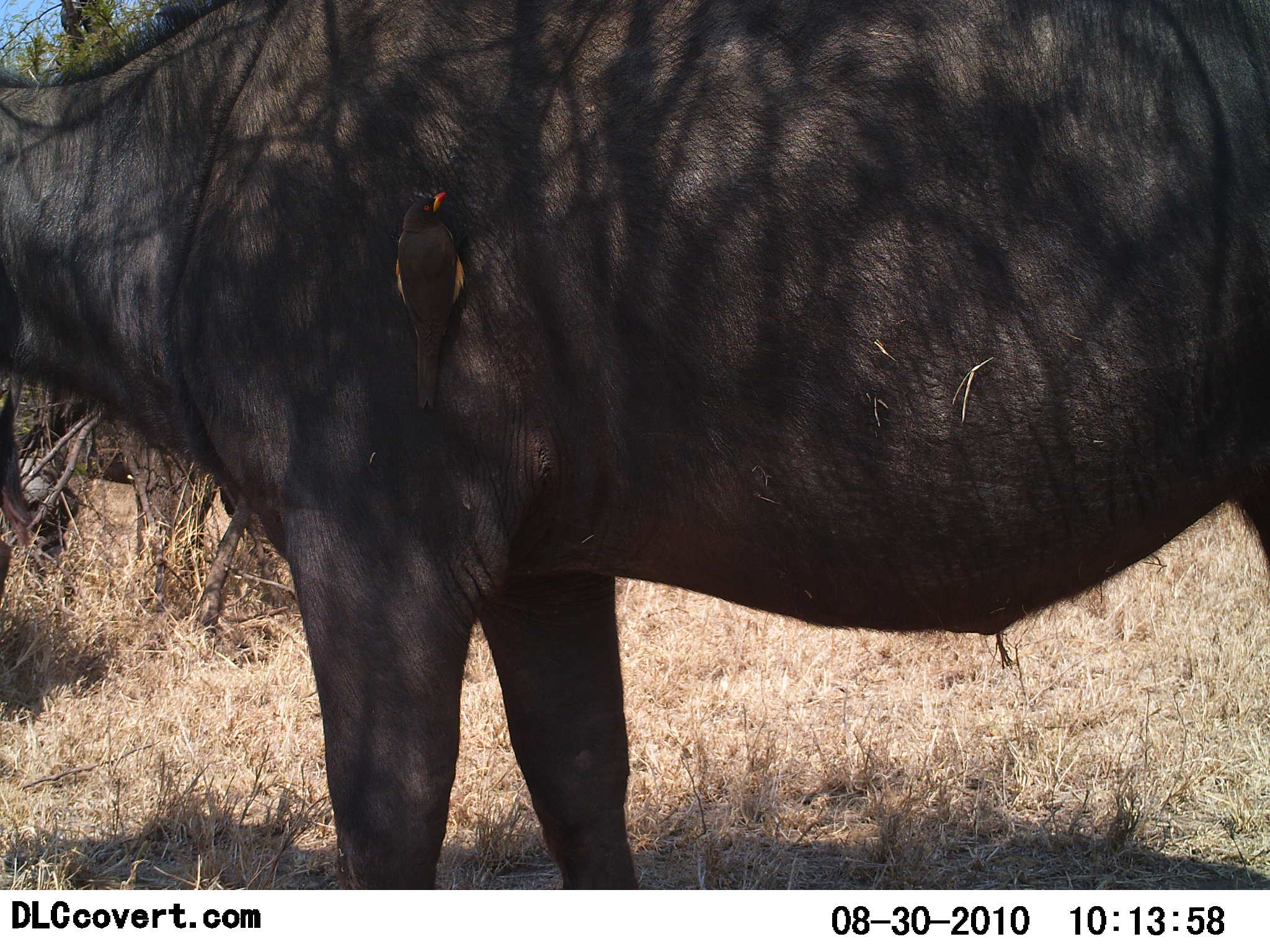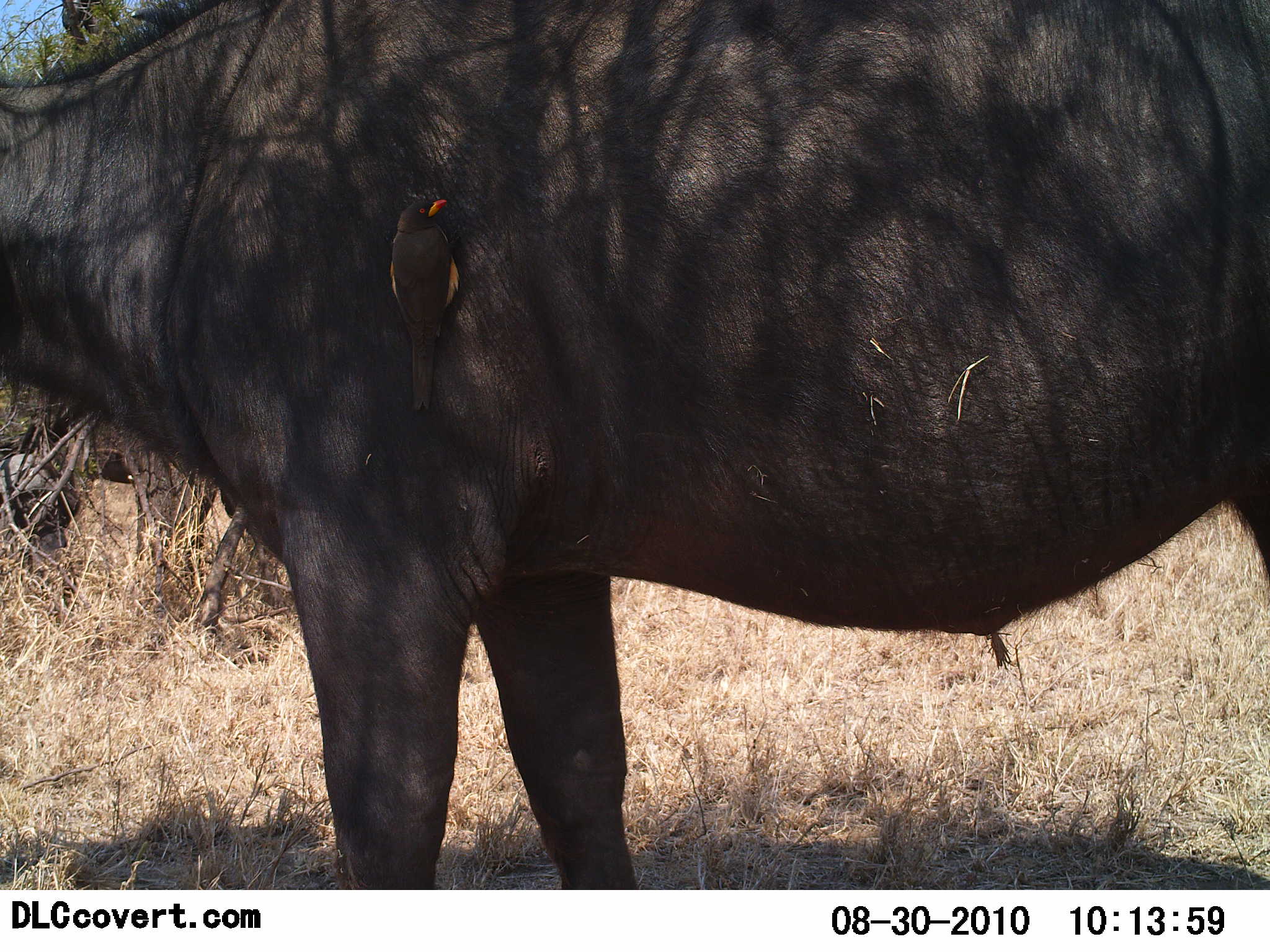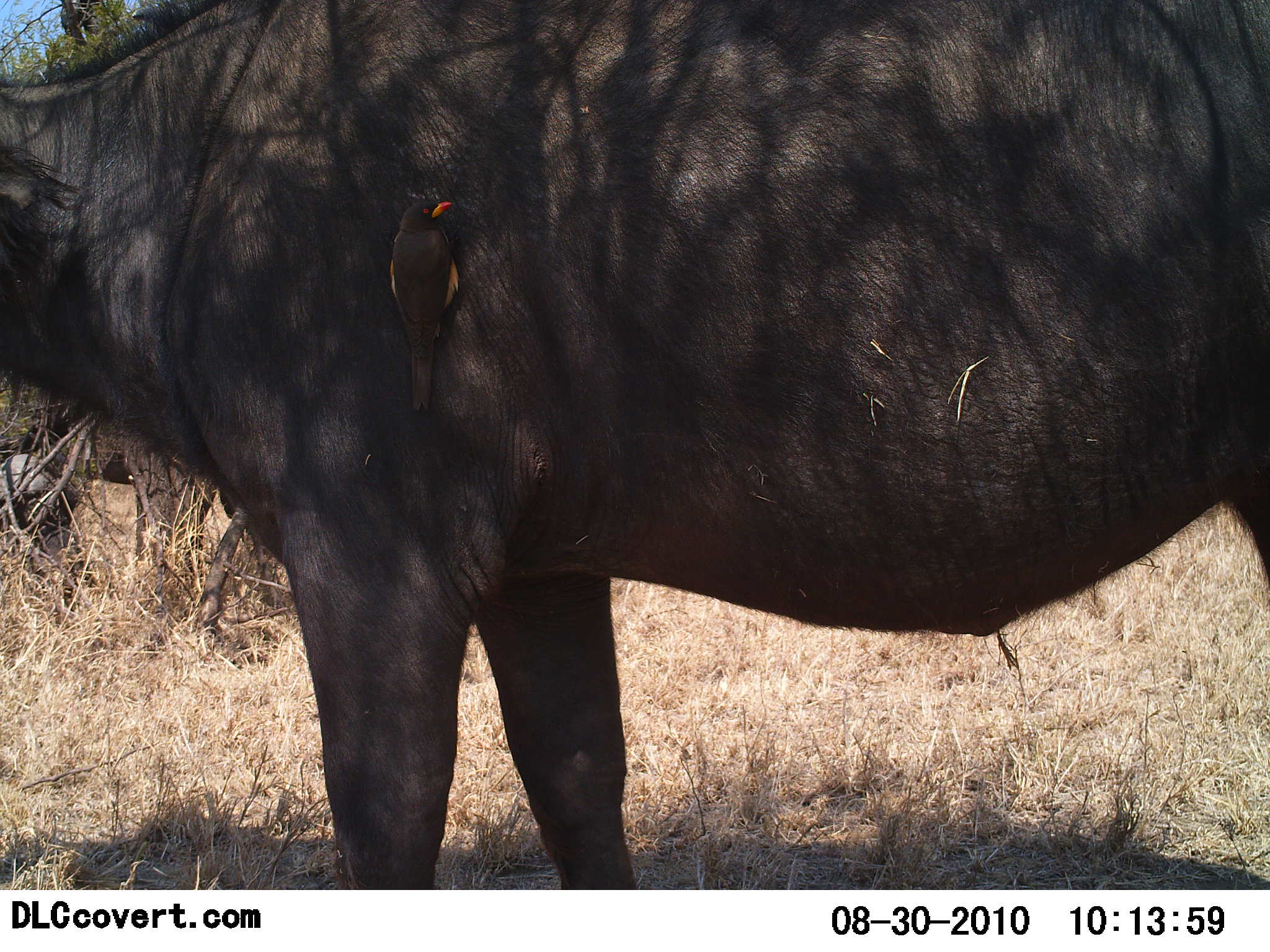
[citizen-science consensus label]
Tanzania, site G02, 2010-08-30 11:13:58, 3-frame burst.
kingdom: Animalia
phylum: Chordata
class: Aves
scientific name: Aves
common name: bird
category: otherbird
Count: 1.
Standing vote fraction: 15%.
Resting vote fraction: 20%.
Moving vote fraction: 0%.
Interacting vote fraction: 60%.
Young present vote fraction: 0%.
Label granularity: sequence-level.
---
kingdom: Animalia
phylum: Chordata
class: Mammalia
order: Artiodactyla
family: Bovidae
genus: Connochaetes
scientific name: Connochaetes taurinus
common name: blue wildebeest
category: wildebeest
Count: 1.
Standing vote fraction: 92%.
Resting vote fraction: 0%.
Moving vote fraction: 0%.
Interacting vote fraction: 0%.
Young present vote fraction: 0%.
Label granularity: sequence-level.